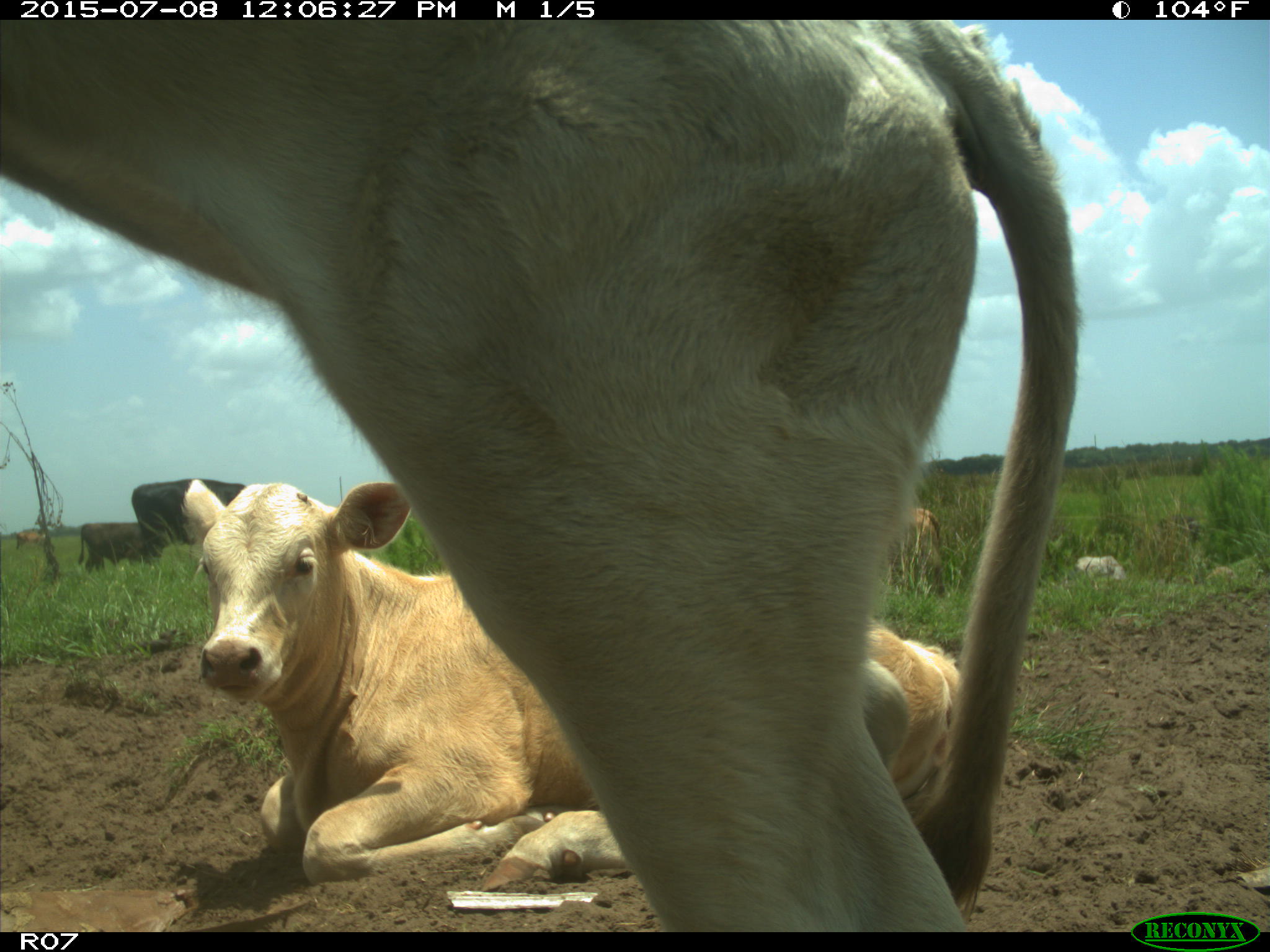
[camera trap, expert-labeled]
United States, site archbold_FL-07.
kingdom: Animalia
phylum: Chordata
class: Mammalia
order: Artiodactyla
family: Bovidae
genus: Bos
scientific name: Bos taurus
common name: domestic cow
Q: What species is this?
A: Bos taurus (domestic cow).